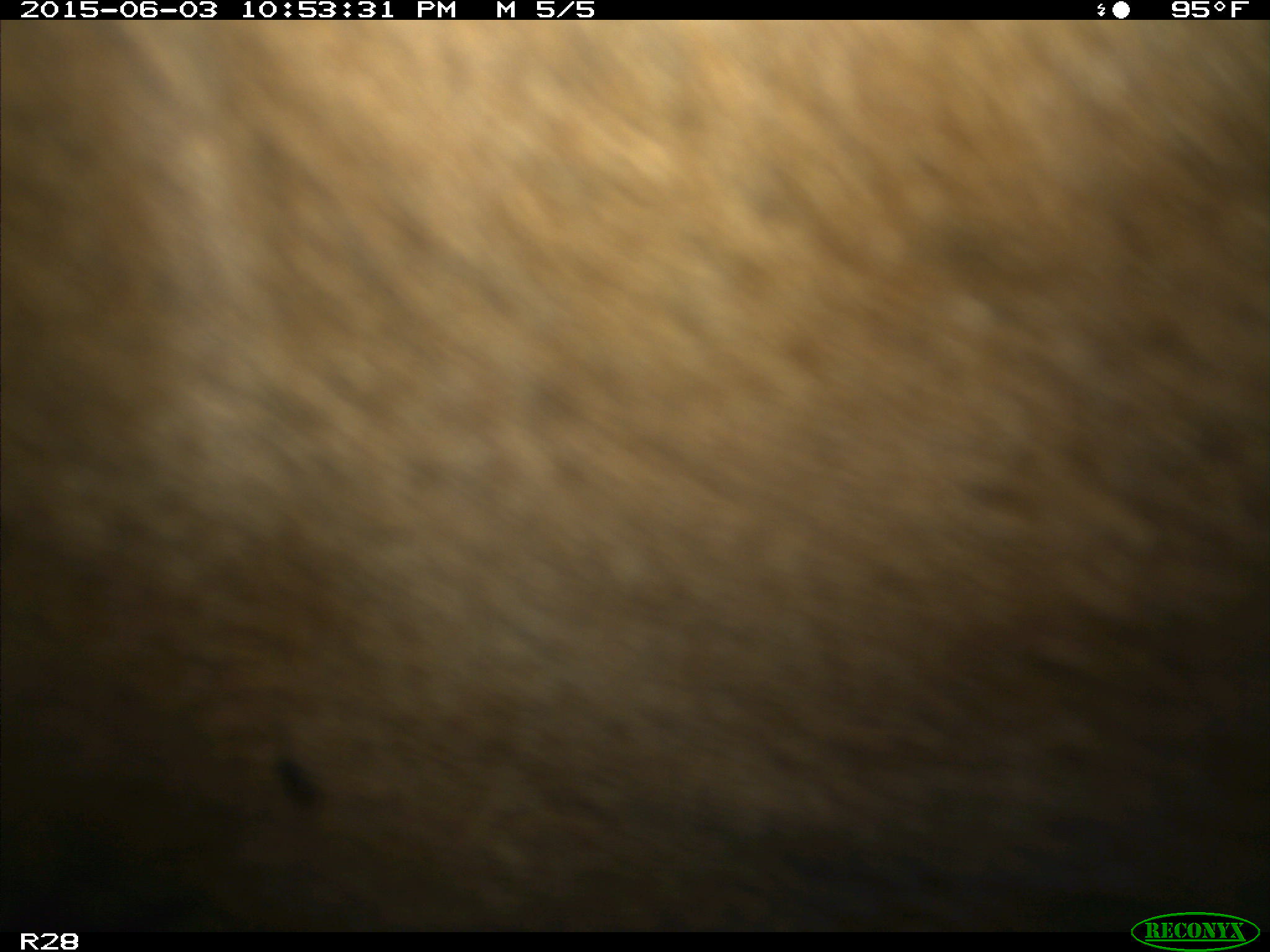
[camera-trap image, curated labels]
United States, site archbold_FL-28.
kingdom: Animalia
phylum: Chordata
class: Mammalia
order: Artiodactyla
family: Bovidae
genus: Bos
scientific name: Bos taurus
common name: domestic cow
Bos taurus (domestic cow).